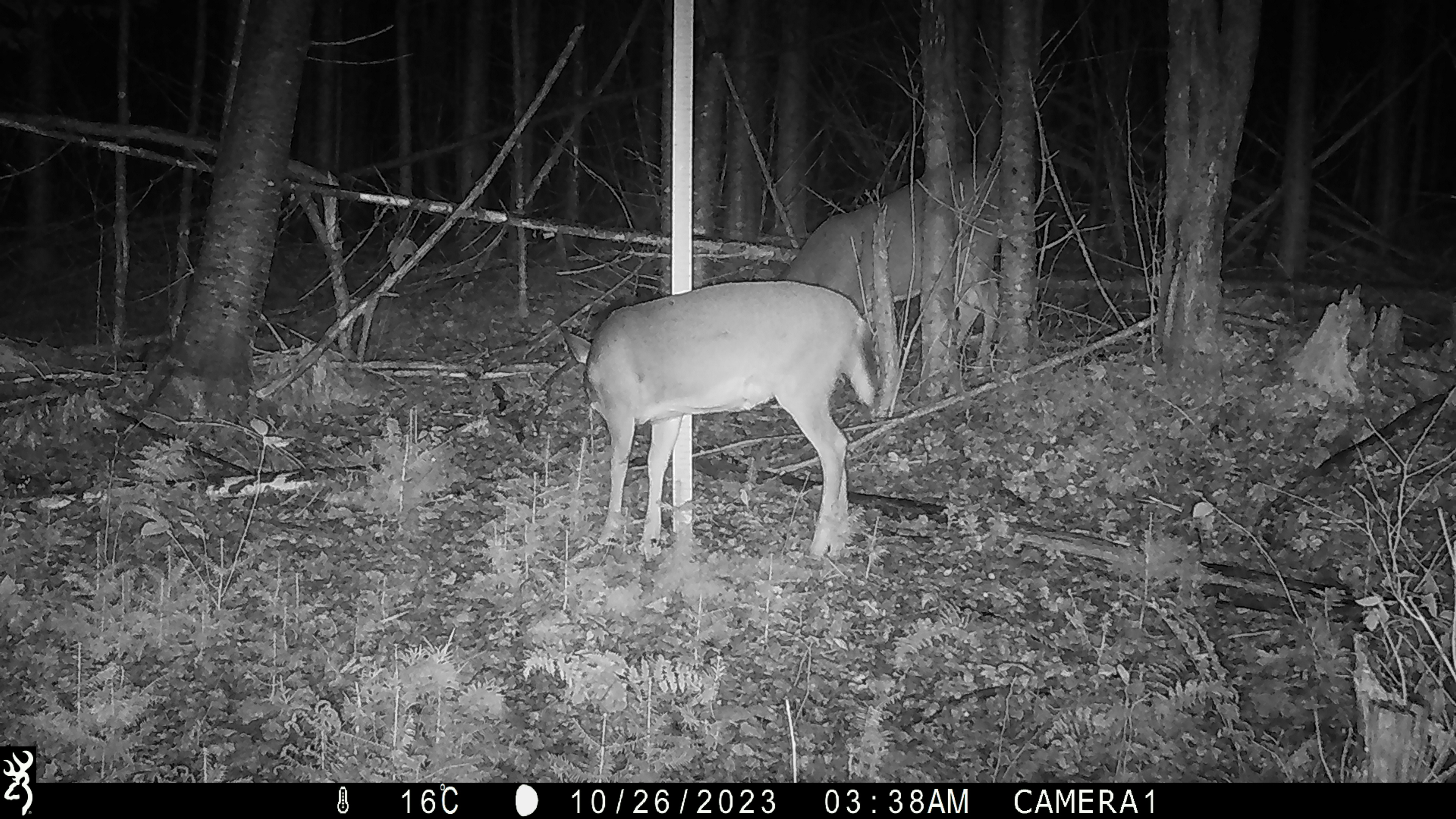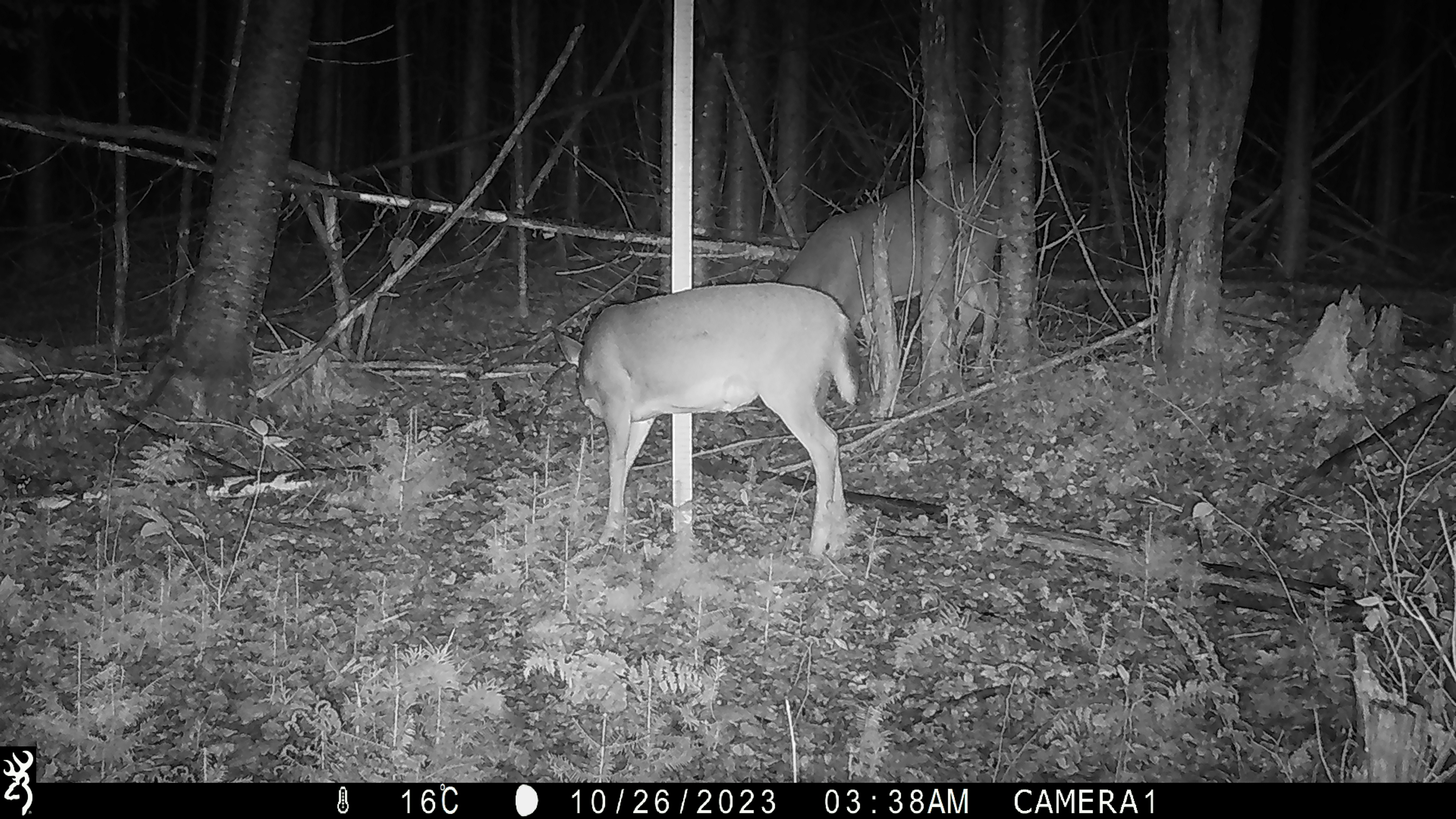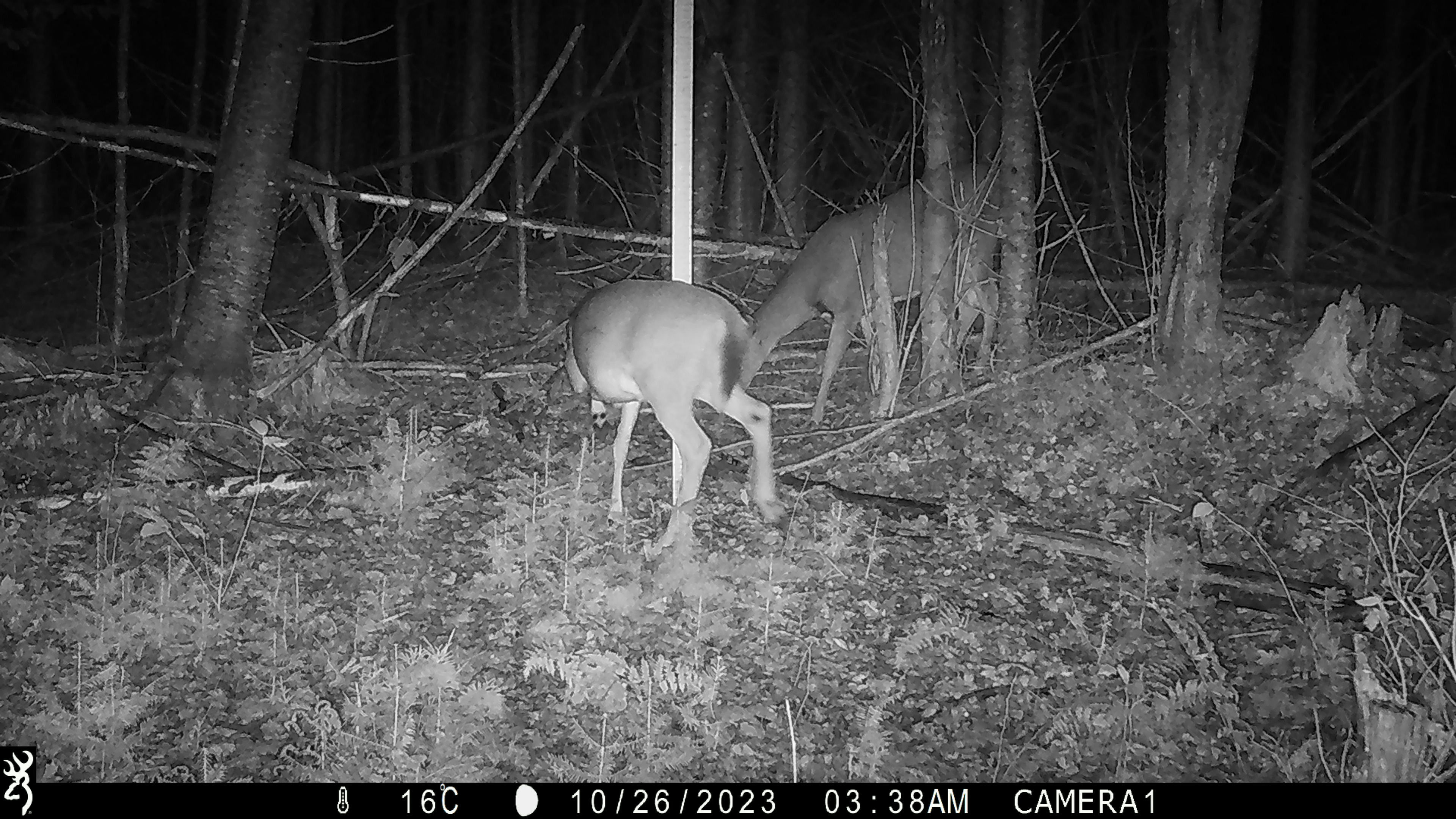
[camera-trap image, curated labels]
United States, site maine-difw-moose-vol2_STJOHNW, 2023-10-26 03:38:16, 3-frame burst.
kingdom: Animalia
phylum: Chordata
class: Mammalia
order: Artiodactyla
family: Cervidae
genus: Odocoileus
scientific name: Odocoileus virginianus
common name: white-tailed deer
White-tailed deer (Odocoileus virginianus).